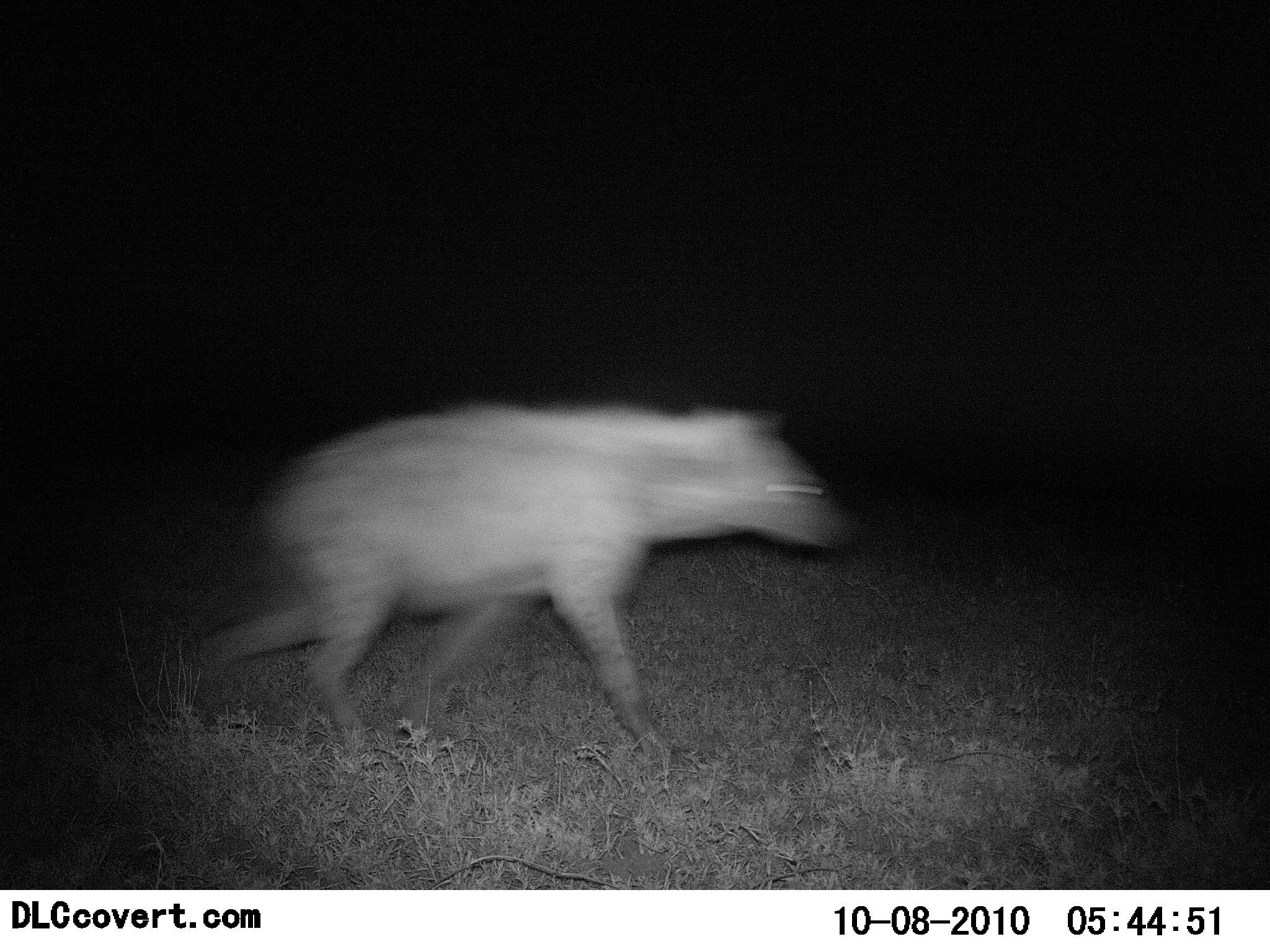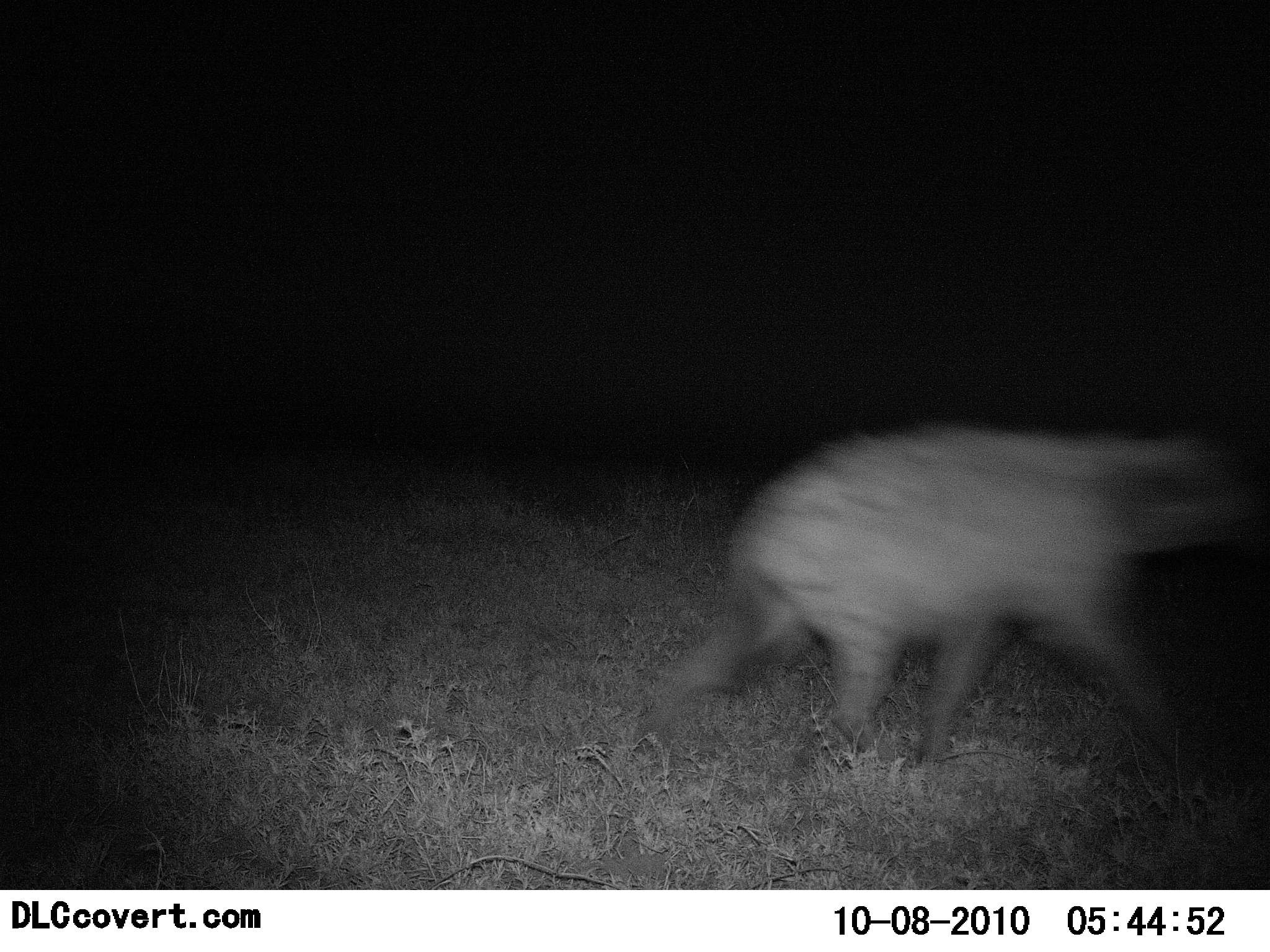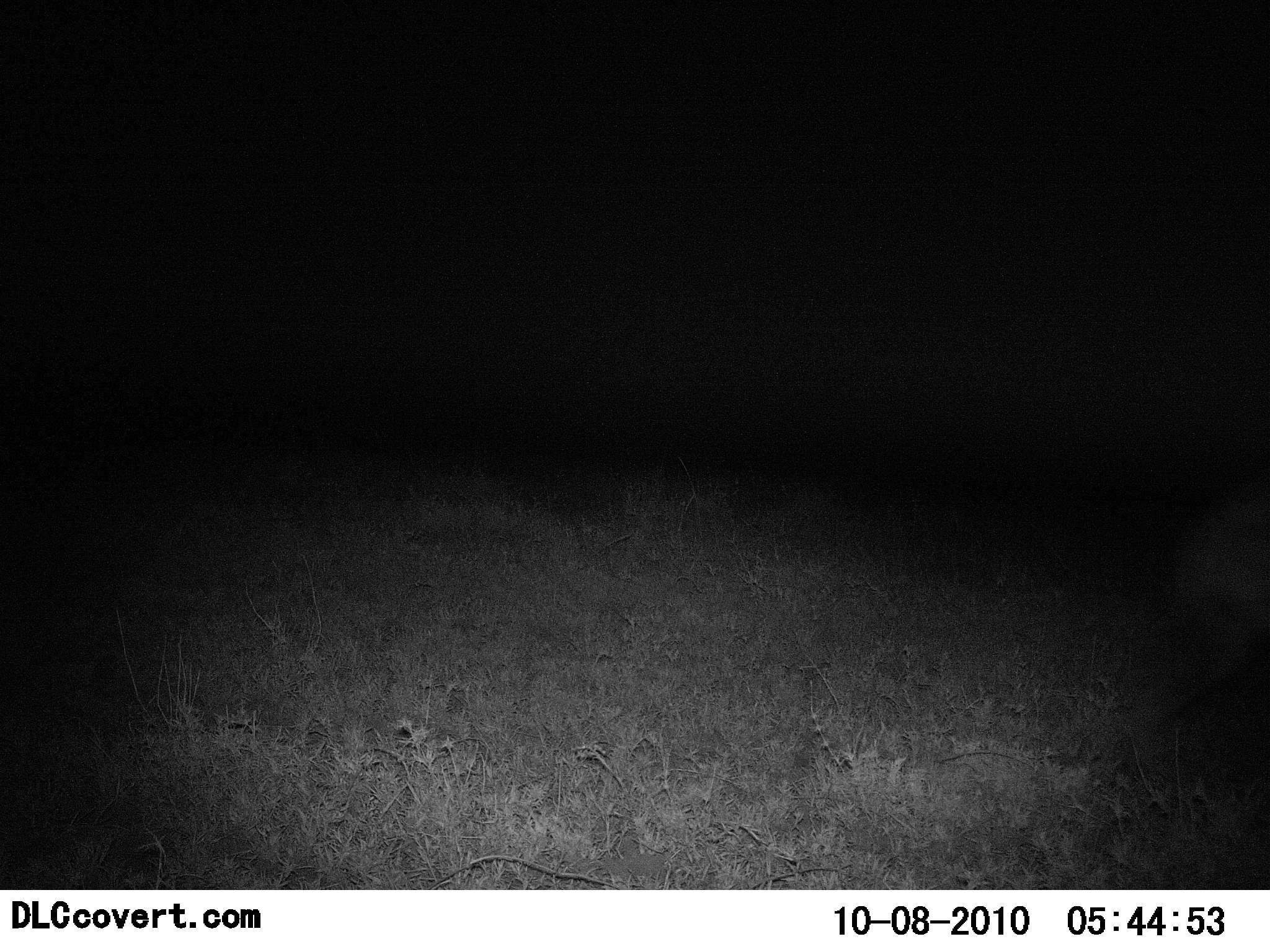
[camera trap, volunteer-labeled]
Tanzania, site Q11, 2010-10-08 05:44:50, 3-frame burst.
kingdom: Animalia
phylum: Chordata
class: Mammalia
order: Carnivora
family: Hyaenidae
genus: Crocuta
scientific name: Crocuta crocuta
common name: spotted hyena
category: hyenaspotted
Hyenaspotted (spotted hyena) (Crocuta crocuta), count 1. Behavior (volunteer vote fractions): standing 0%, resting 0%, moving 100%, interacting 0%. Young present (vote fraction): 0%. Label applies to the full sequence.